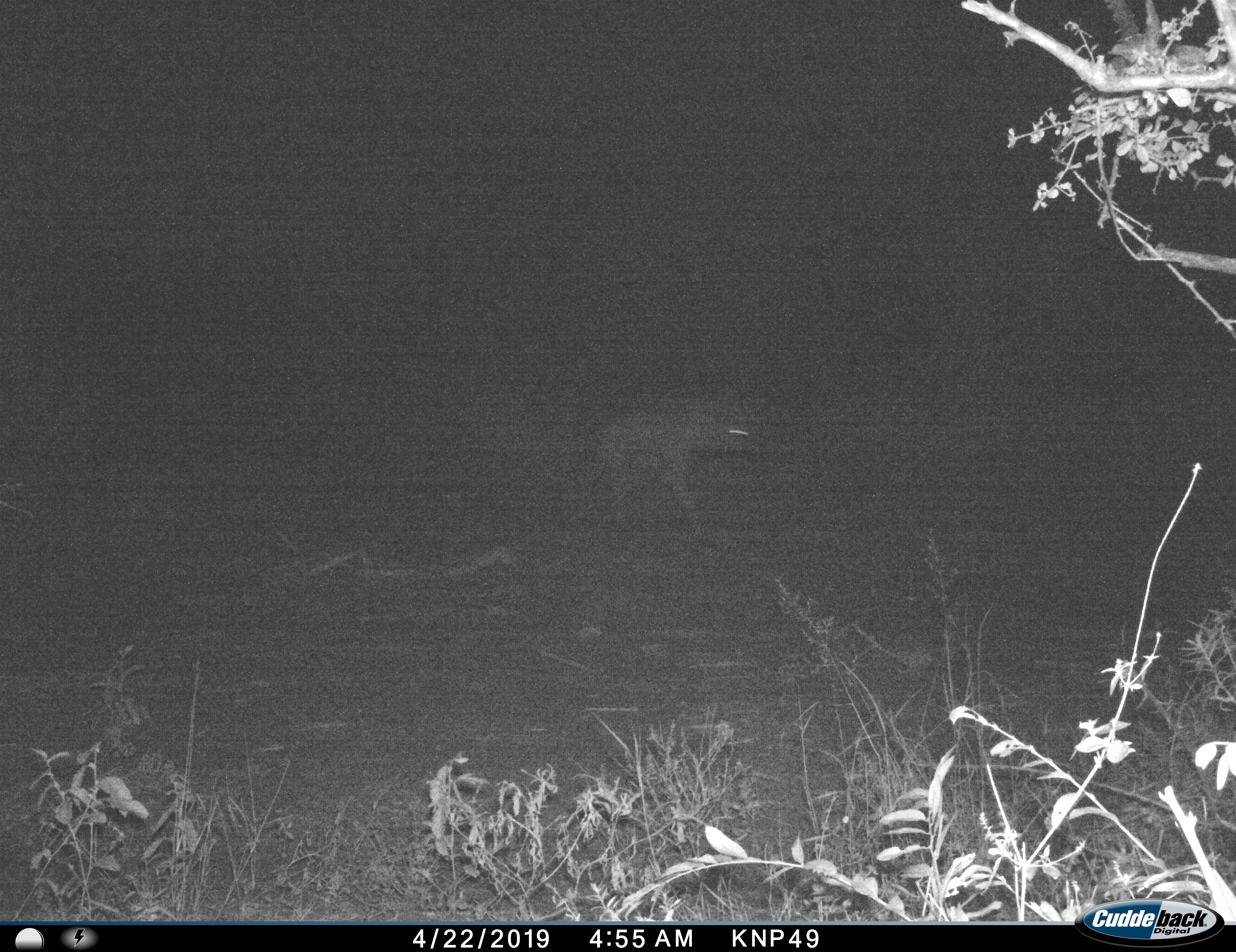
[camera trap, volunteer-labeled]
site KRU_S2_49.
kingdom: Animalia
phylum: Chordata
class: Mammalia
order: Carnivora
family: Hyaenidae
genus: Crocuta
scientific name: Crocuta crocuta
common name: spotted hyena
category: hyenaspotted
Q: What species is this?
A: Hyenaspotted (spotted hyena) (Crocuta crocuta).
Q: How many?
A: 1.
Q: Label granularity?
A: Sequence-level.